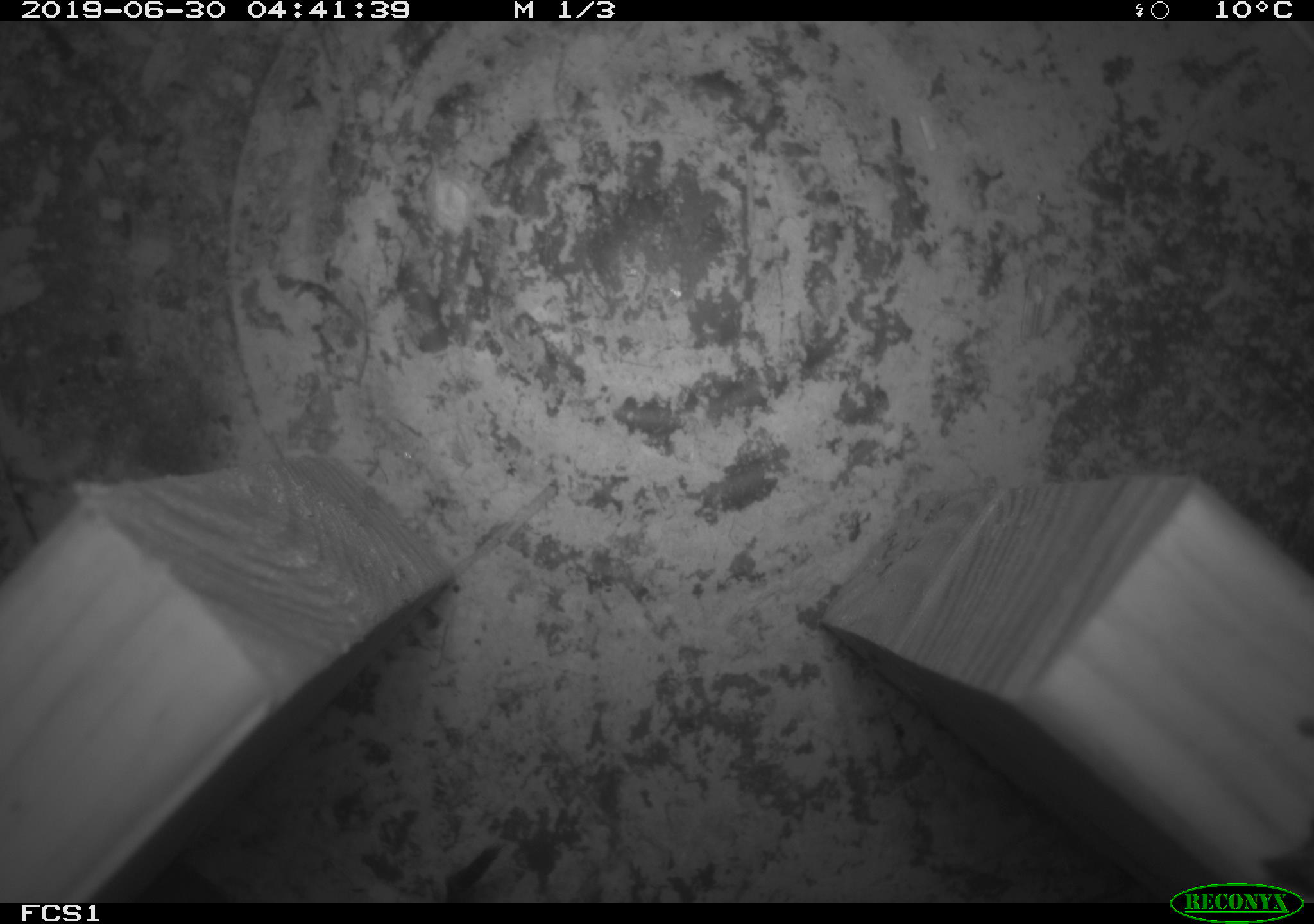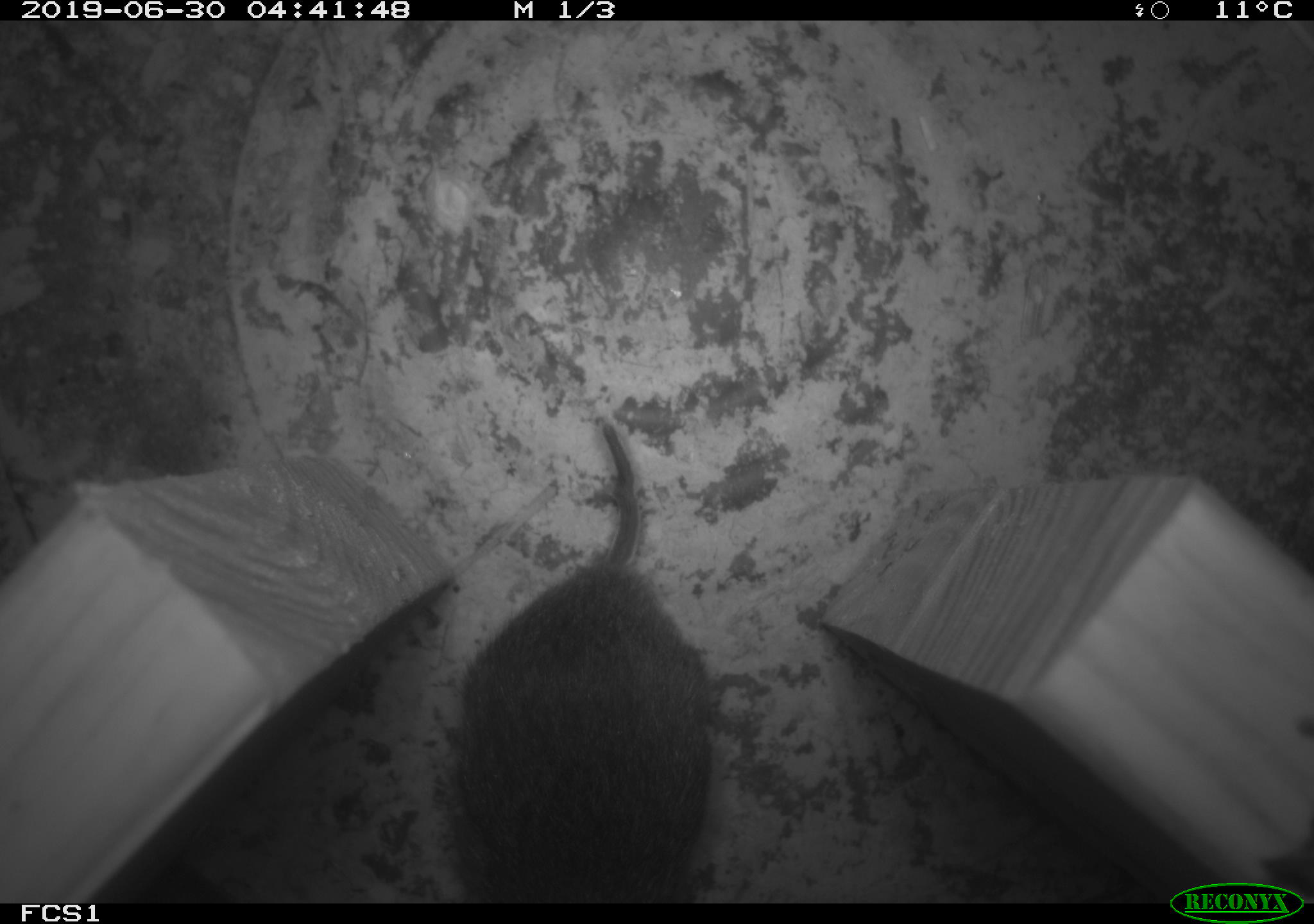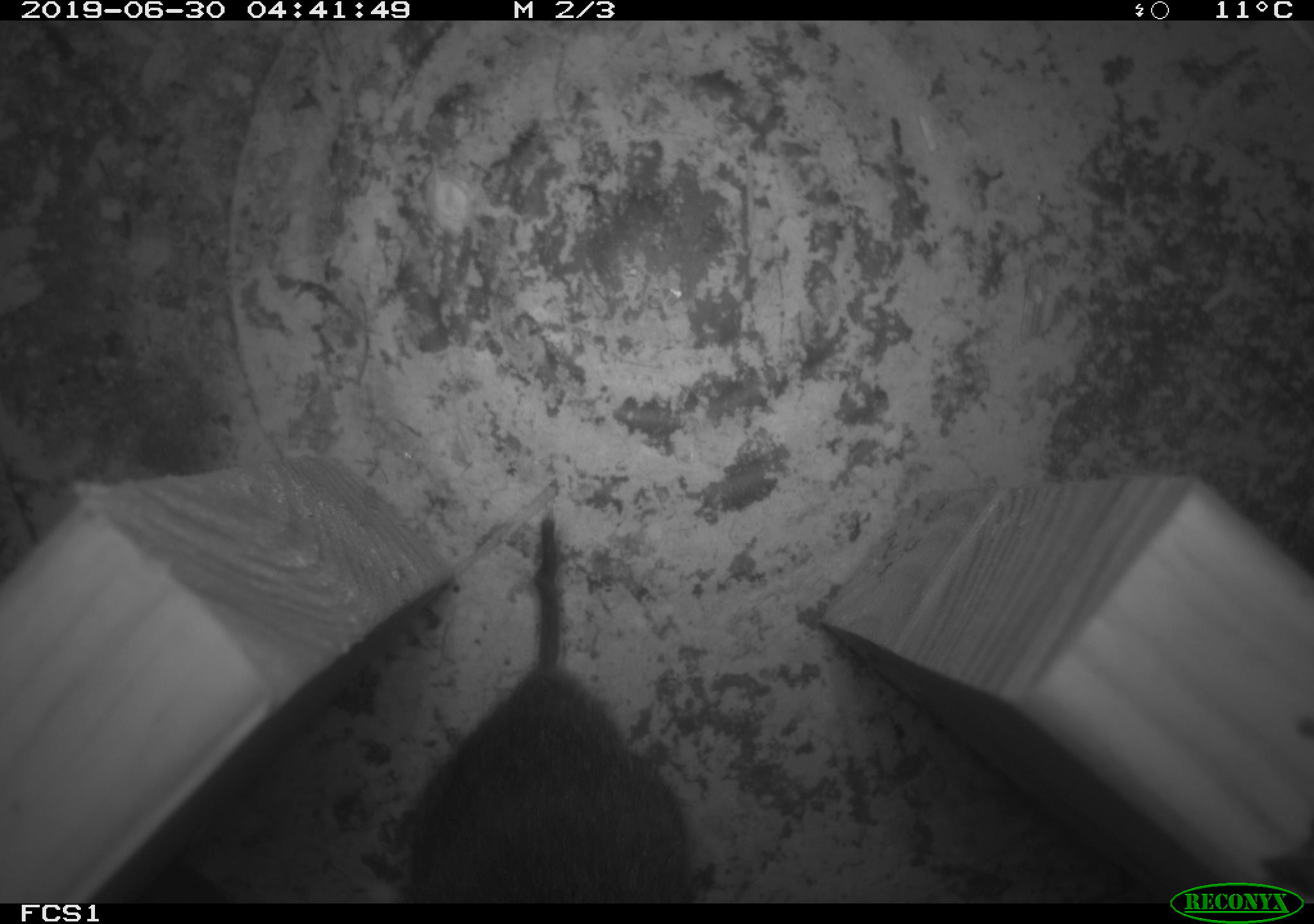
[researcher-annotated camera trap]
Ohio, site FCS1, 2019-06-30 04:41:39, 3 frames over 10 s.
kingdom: Animalia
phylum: Chordata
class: Mammalia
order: Rodentia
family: Cricetidae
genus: Microtus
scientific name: Microtus pennsylvanicus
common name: meadow vole